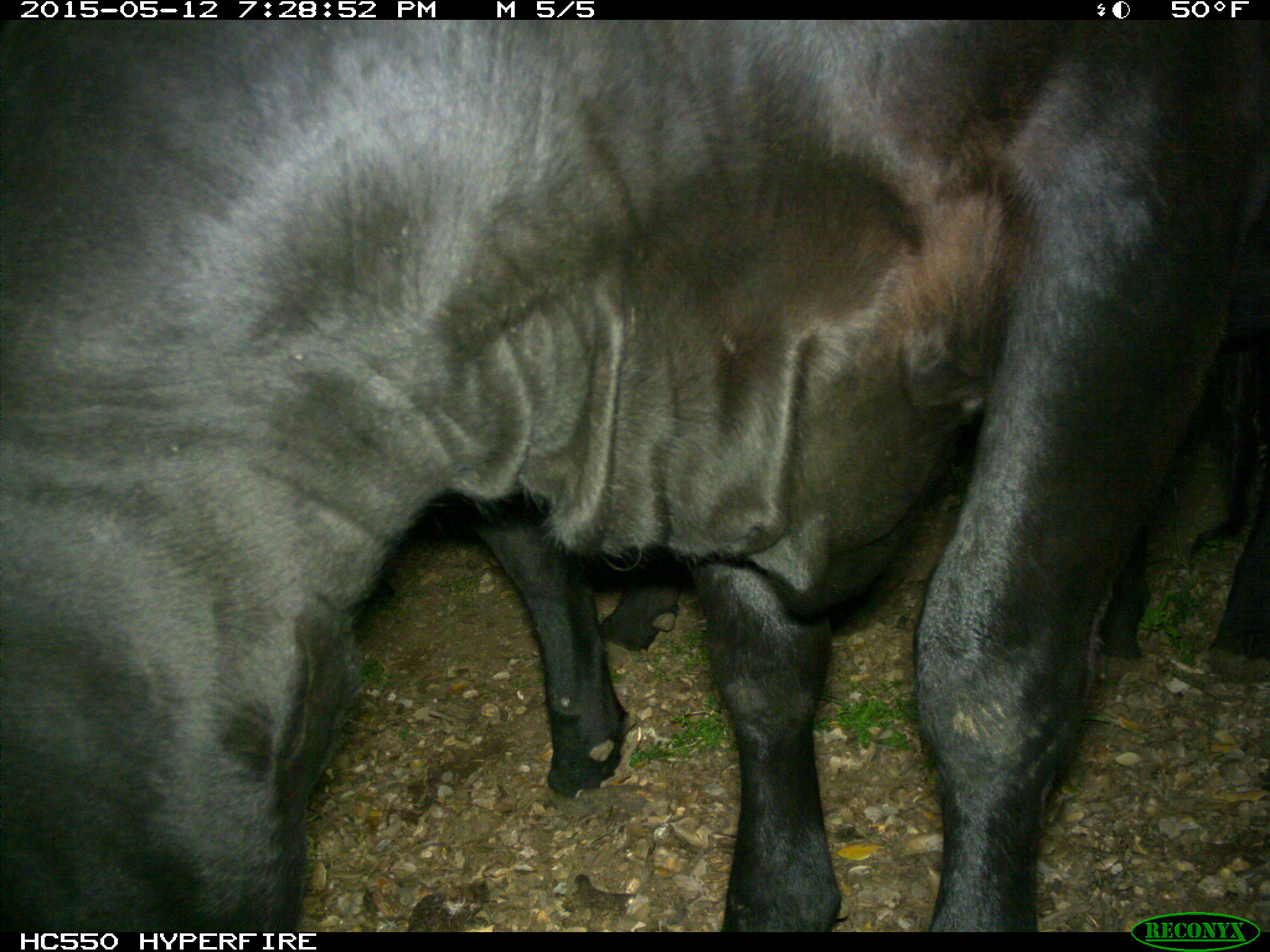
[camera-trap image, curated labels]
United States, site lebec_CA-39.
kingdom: Animalia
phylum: Chordata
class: Mammalia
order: Artiodactyla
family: Bovidae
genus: Bos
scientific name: Bos taurus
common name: domestic cow